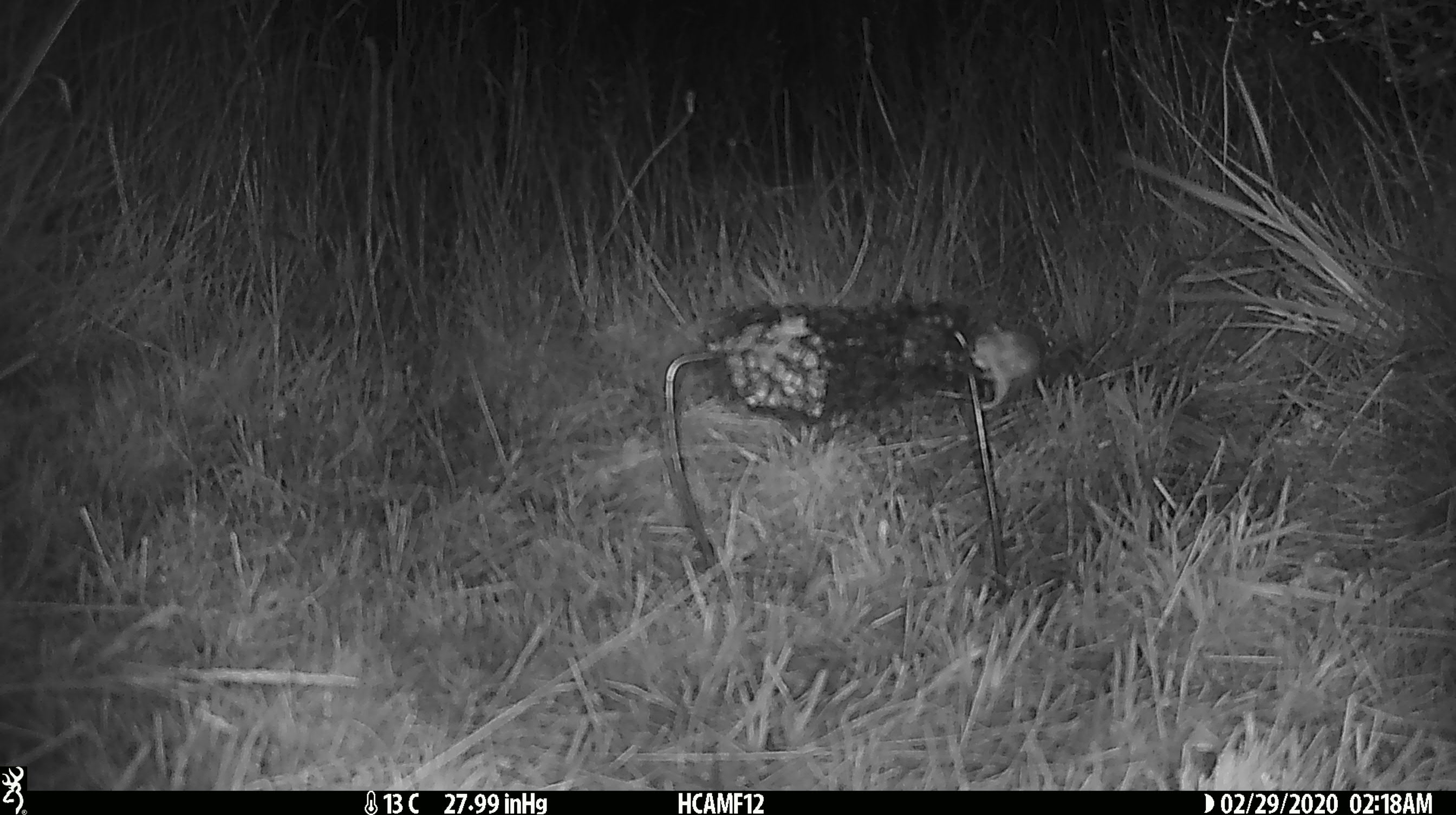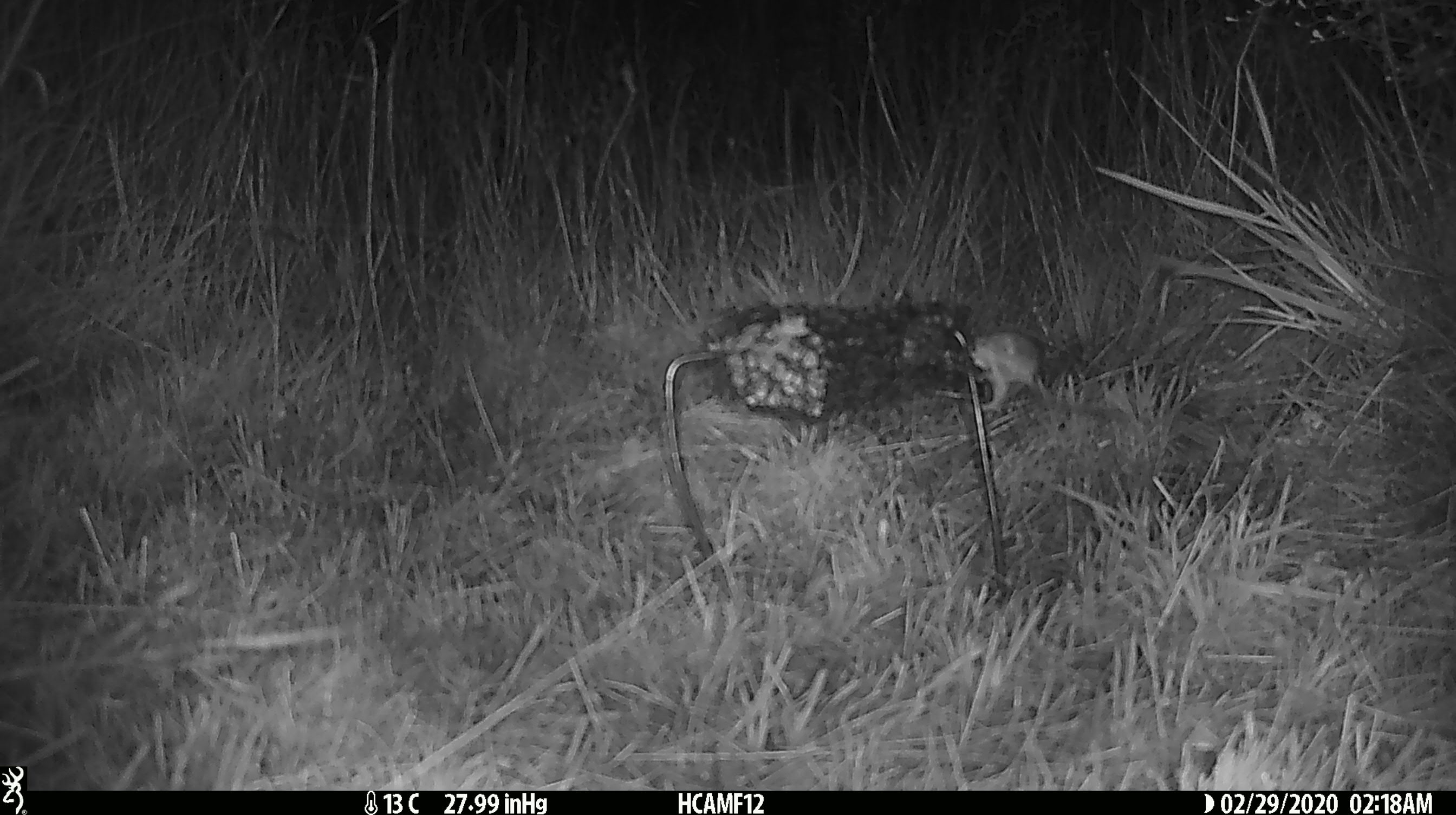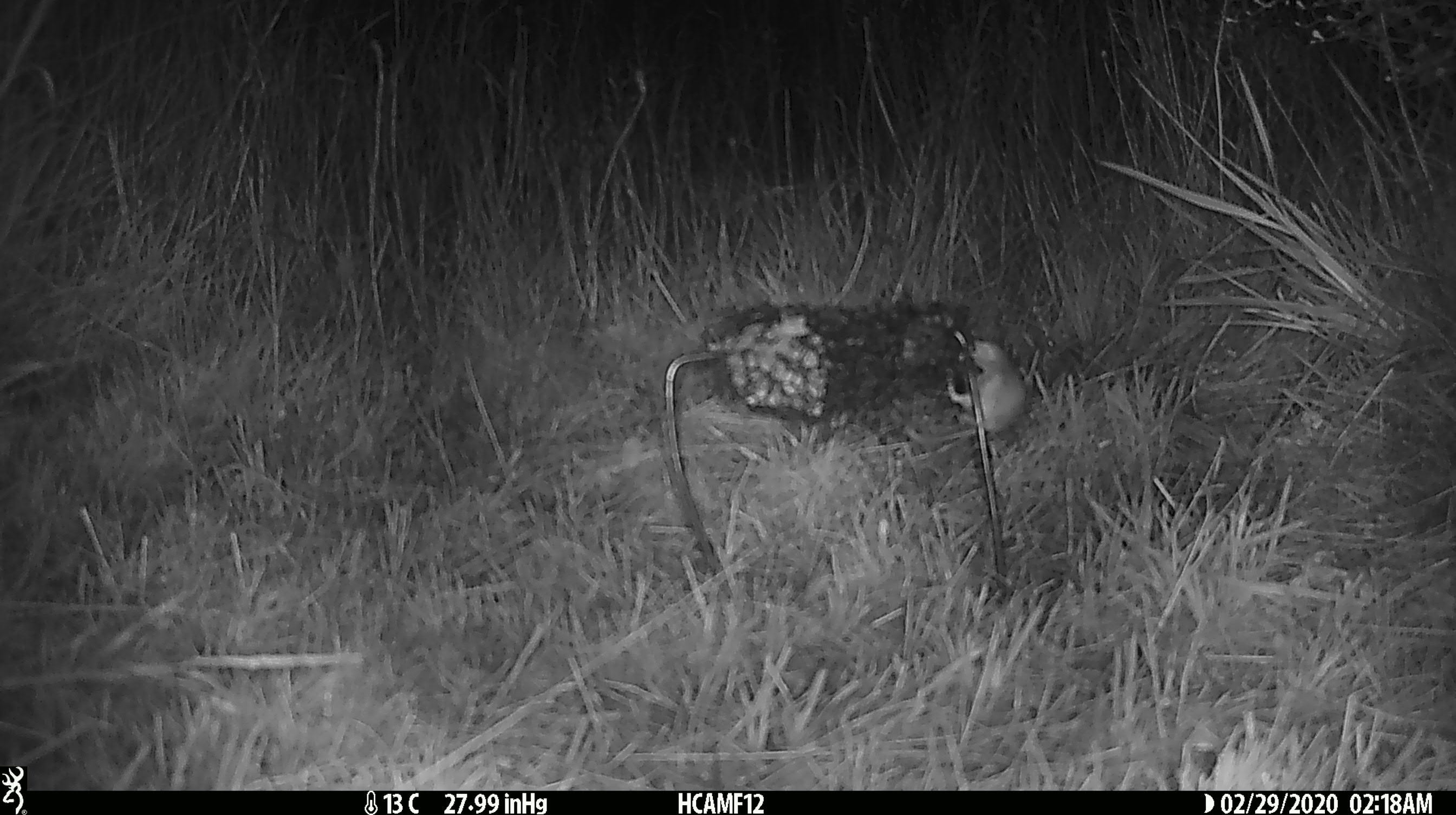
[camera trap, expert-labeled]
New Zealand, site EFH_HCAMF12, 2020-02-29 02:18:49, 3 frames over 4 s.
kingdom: Animalia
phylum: Chordata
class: Mammalia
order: Rodentia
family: Muridae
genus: Mus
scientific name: Mus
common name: mouse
Mouse (Mus).